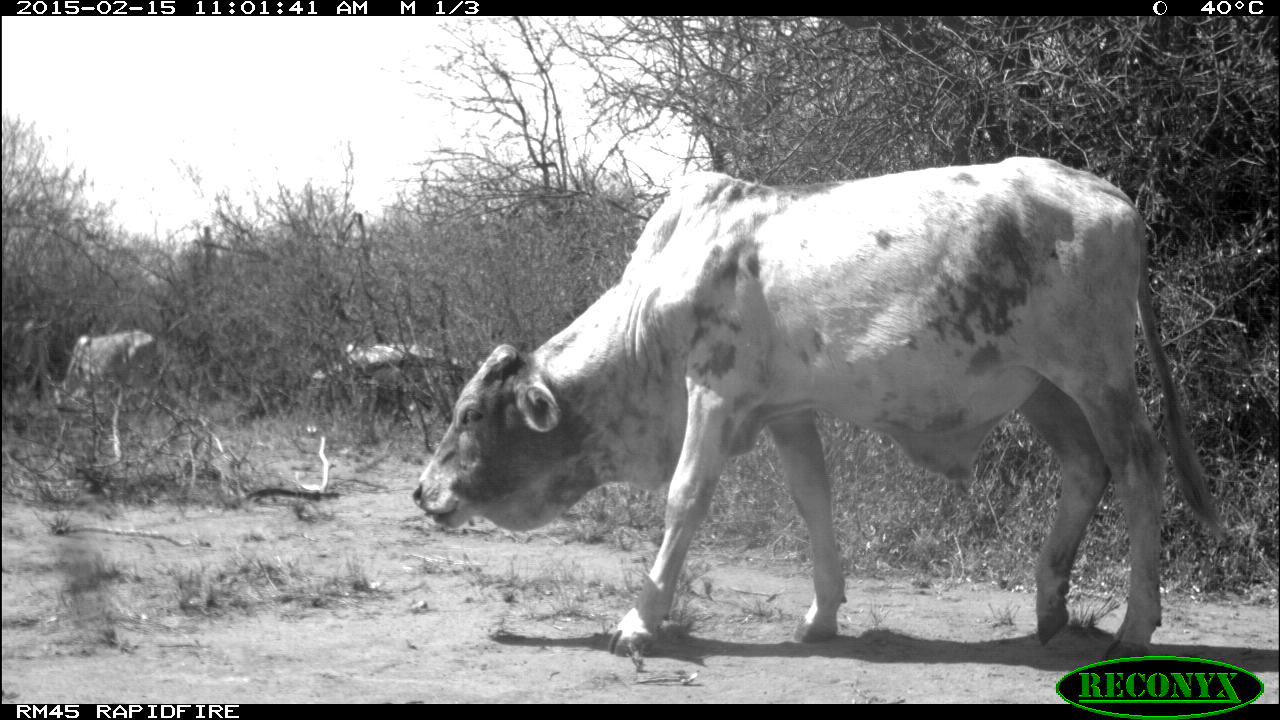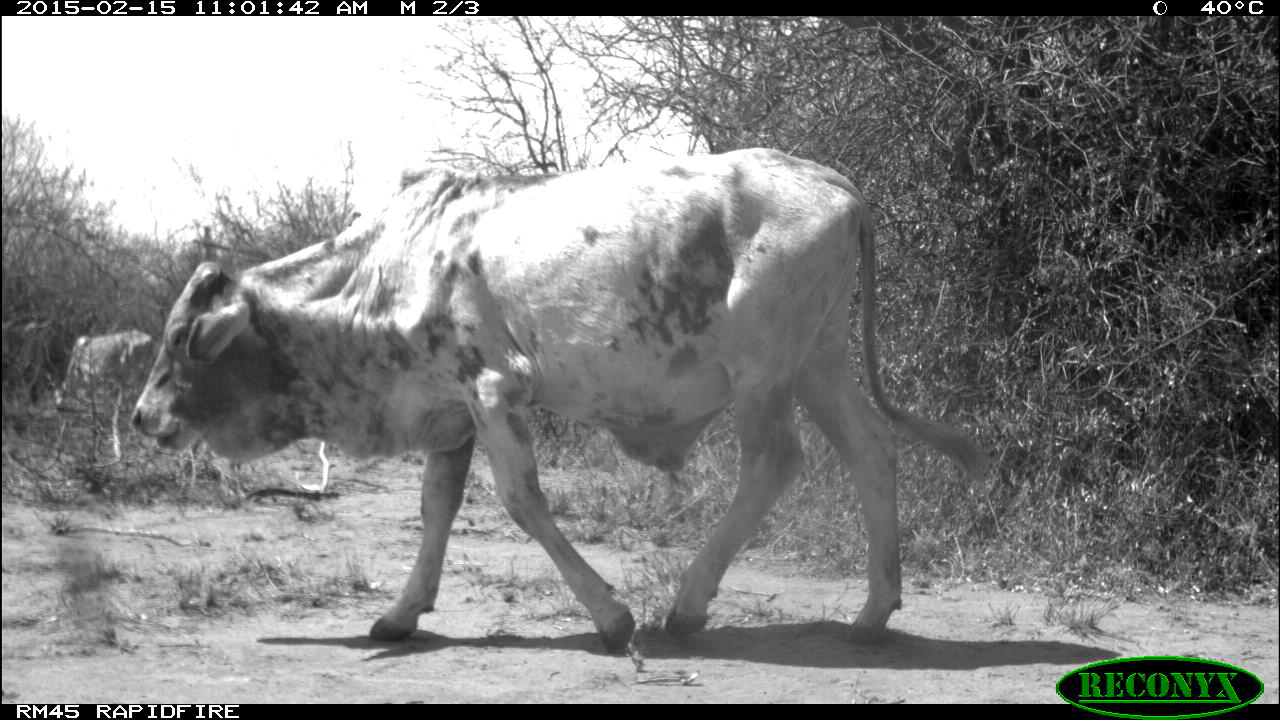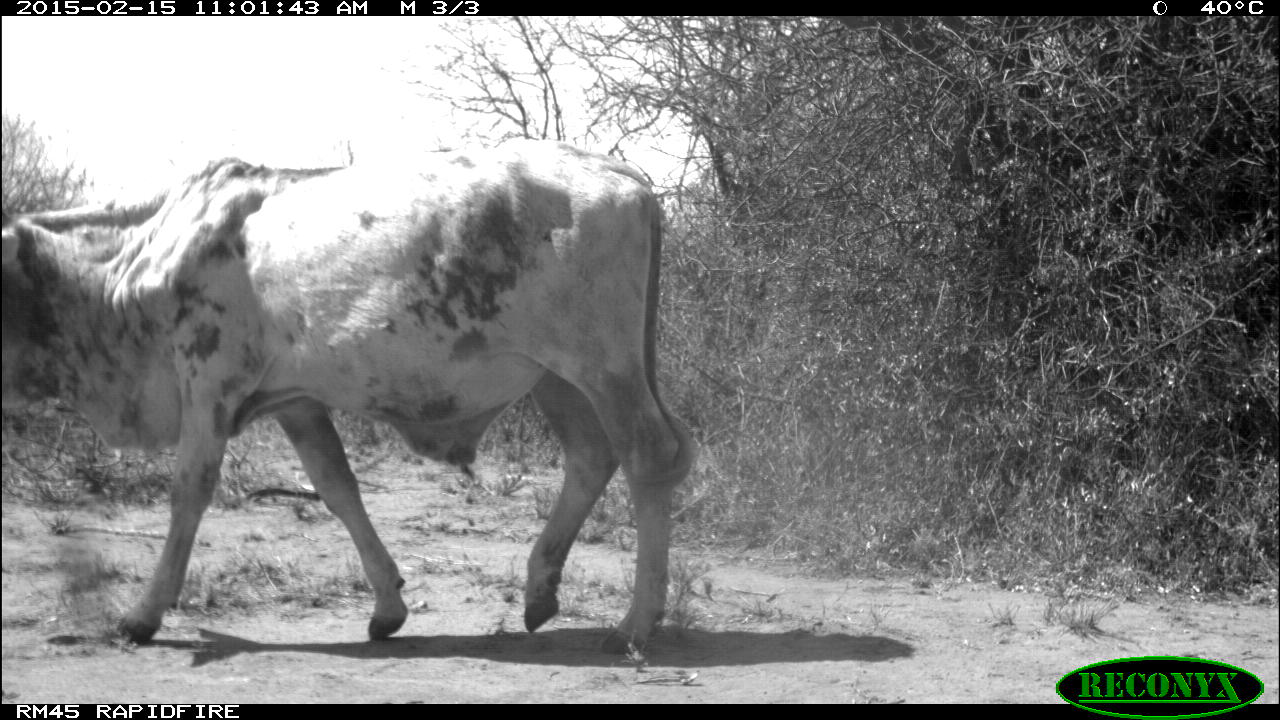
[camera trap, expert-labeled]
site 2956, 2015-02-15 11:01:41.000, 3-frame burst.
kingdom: Animalia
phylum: Chordata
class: Mammalia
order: Artiodactyla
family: Bovidae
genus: Bos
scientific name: Bos taurus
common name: domestic cattle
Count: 4.